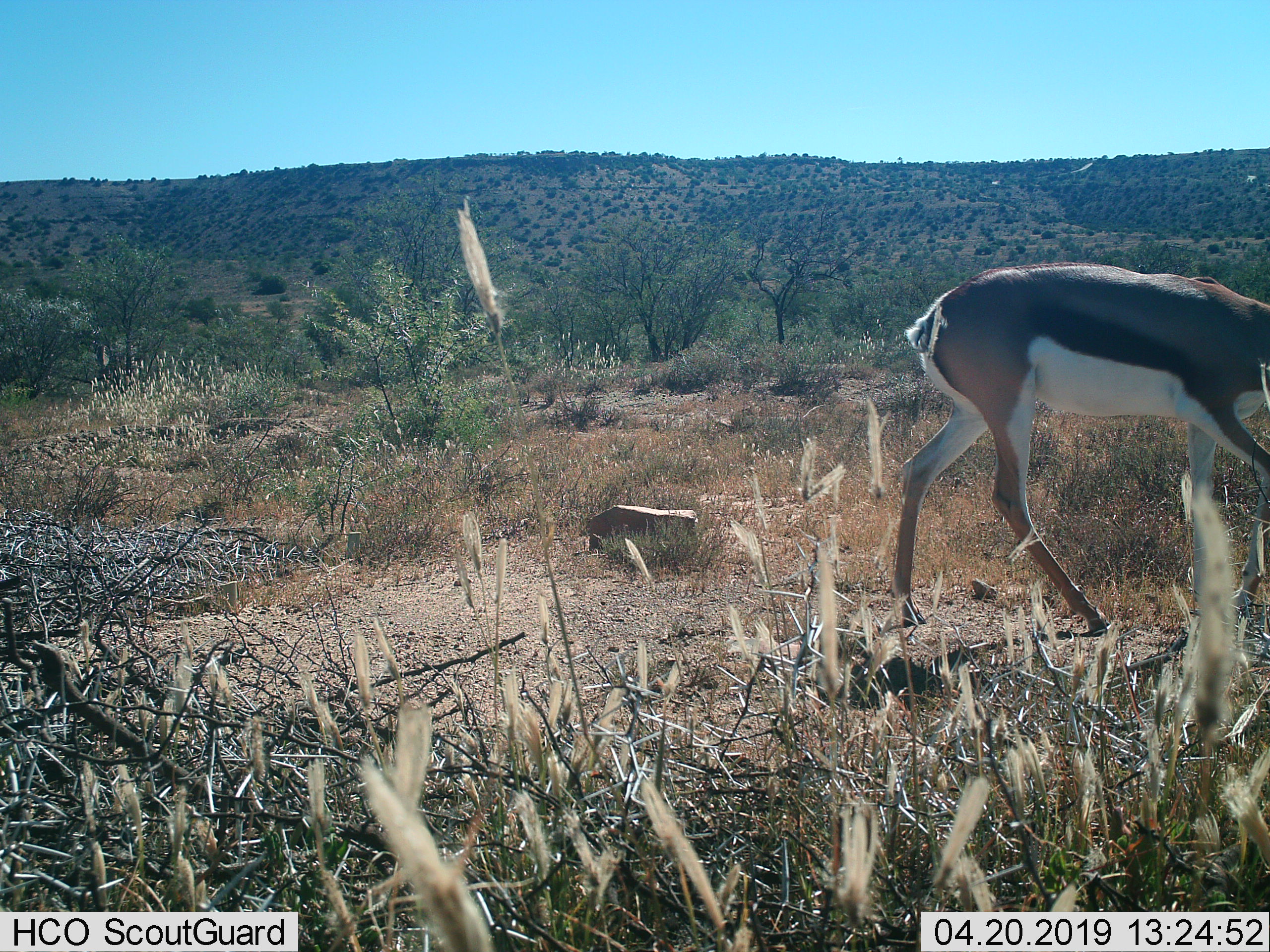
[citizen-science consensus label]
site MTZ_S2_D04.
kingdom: Animalia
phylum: Chordata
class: Mammalia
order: Artiodactyla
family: Bovidae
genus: Antidorcas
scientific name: Antidorcas marsupialis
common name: springbok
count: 1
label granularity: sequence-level